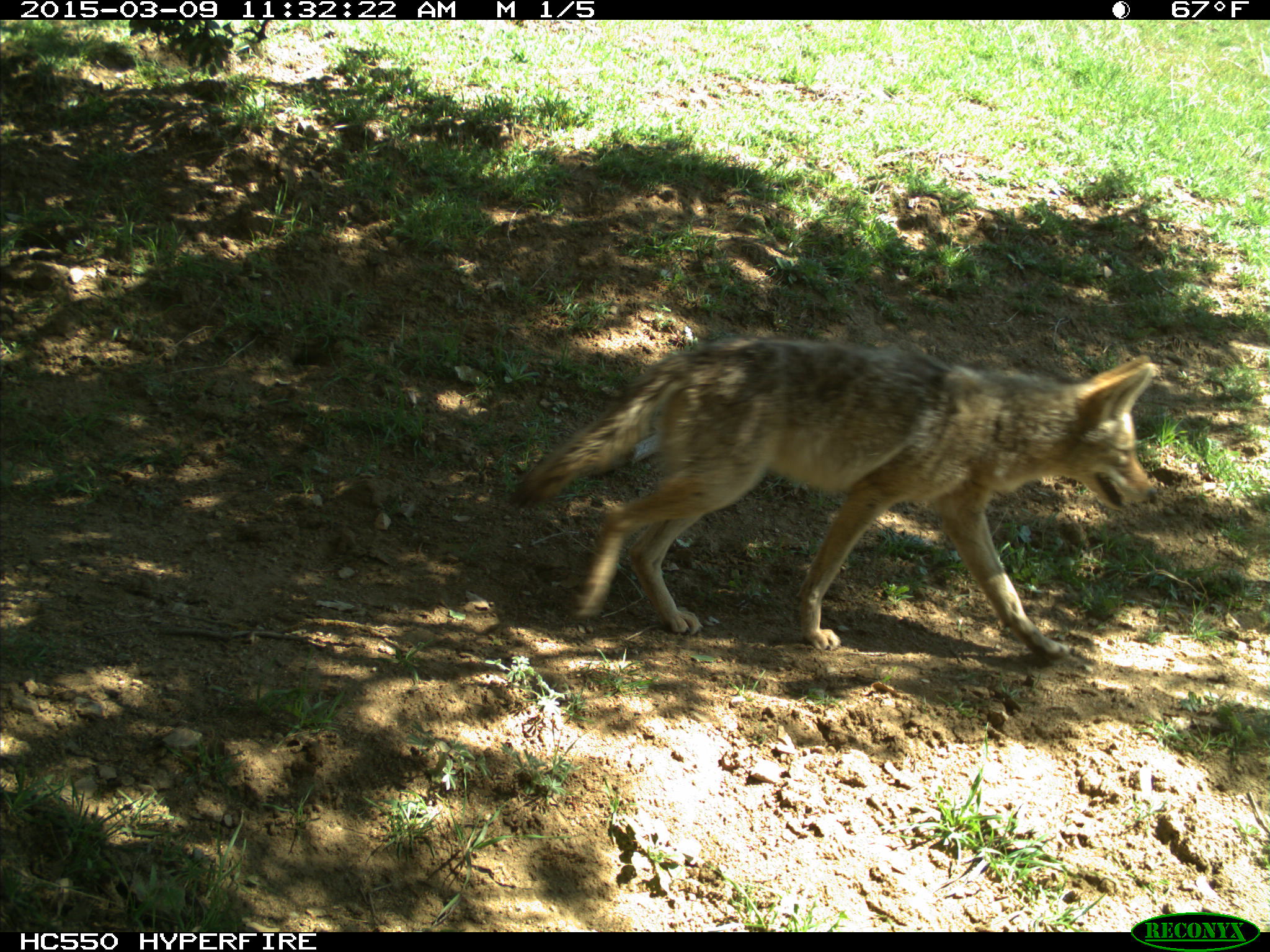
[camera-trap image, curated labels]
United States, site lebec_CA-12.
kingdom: Animalia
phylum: Chordata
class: Mammalia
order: Carnivora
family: Canidae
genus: Canis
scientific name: Canis latrans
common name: coyote